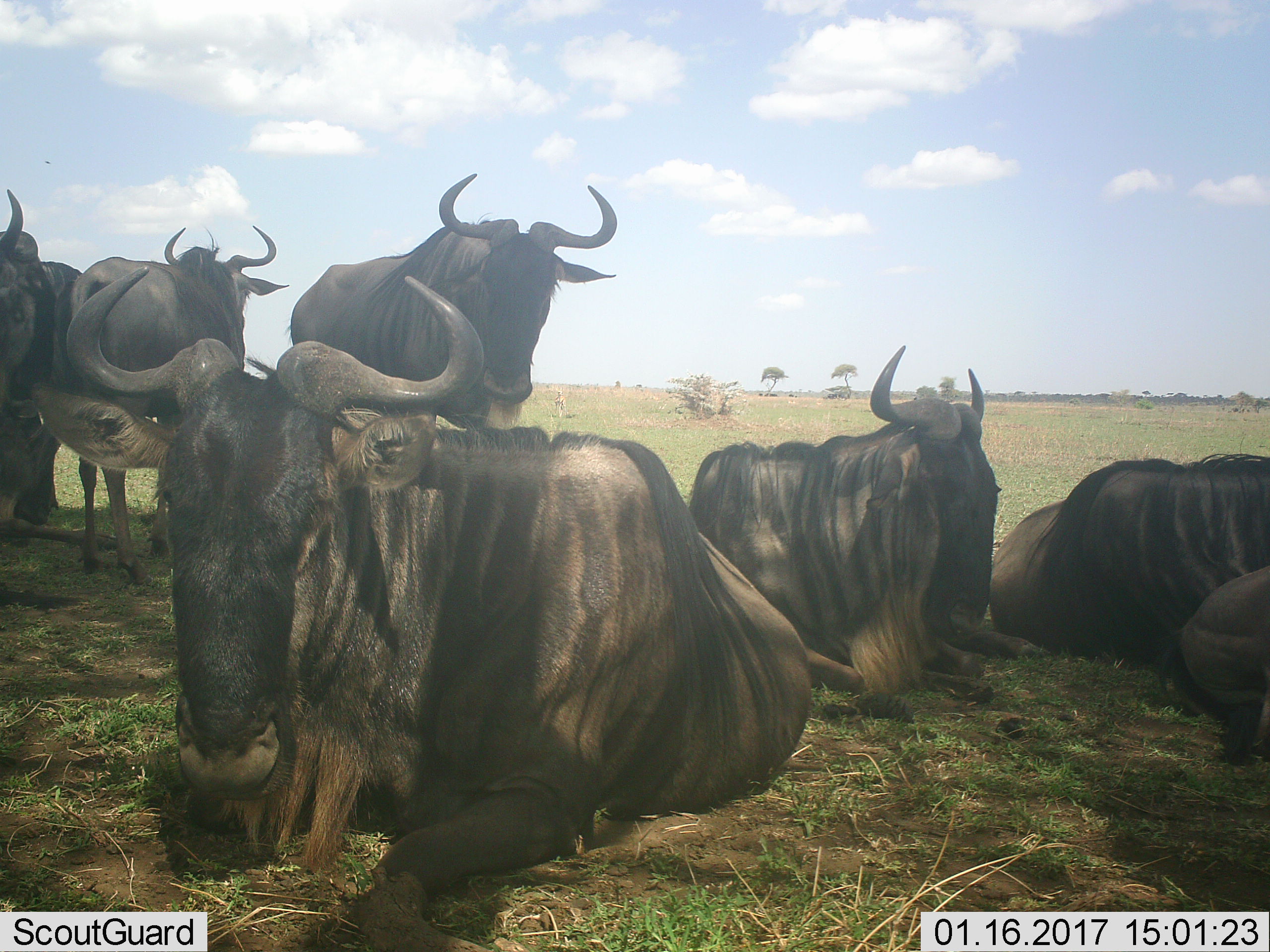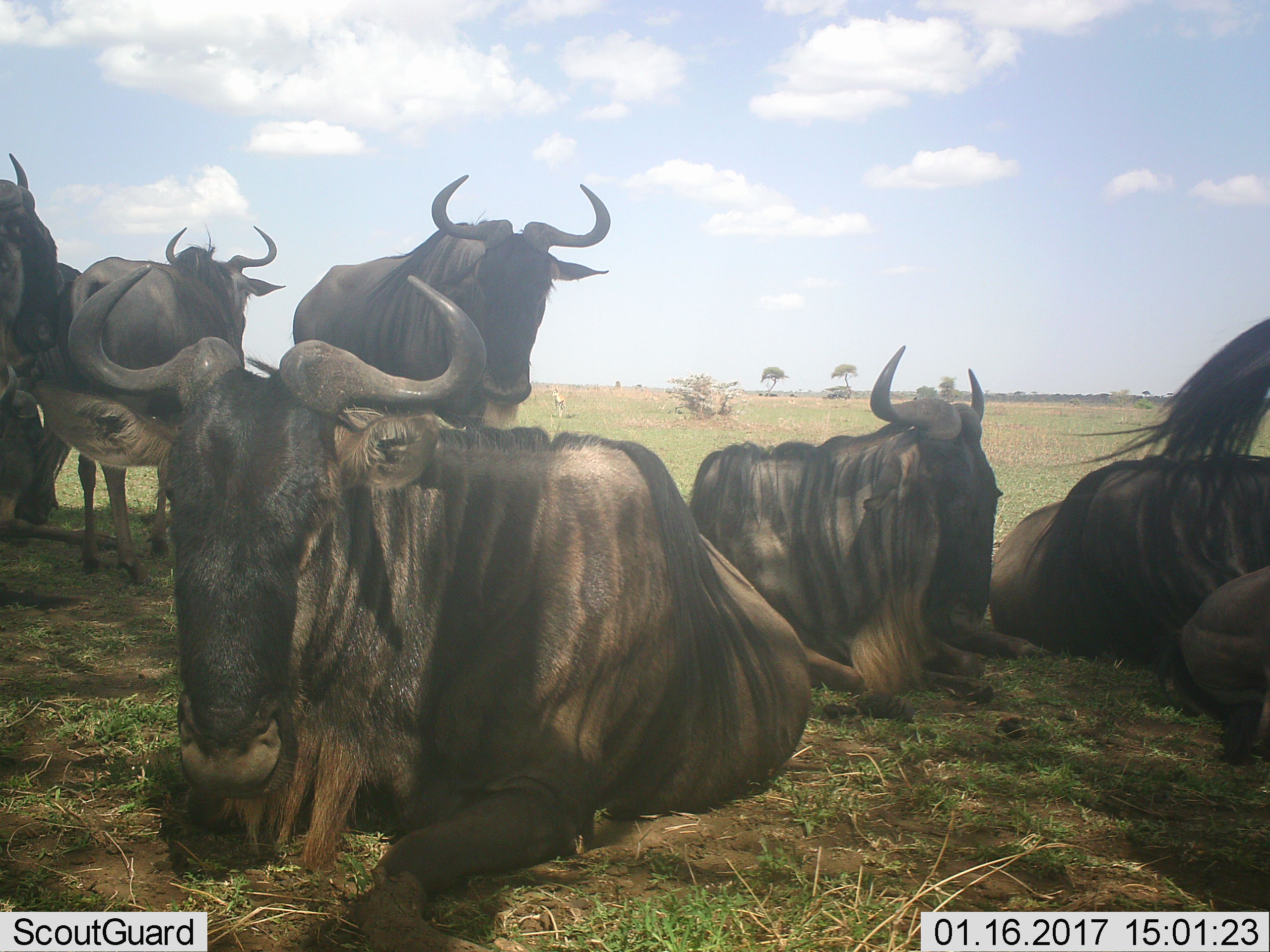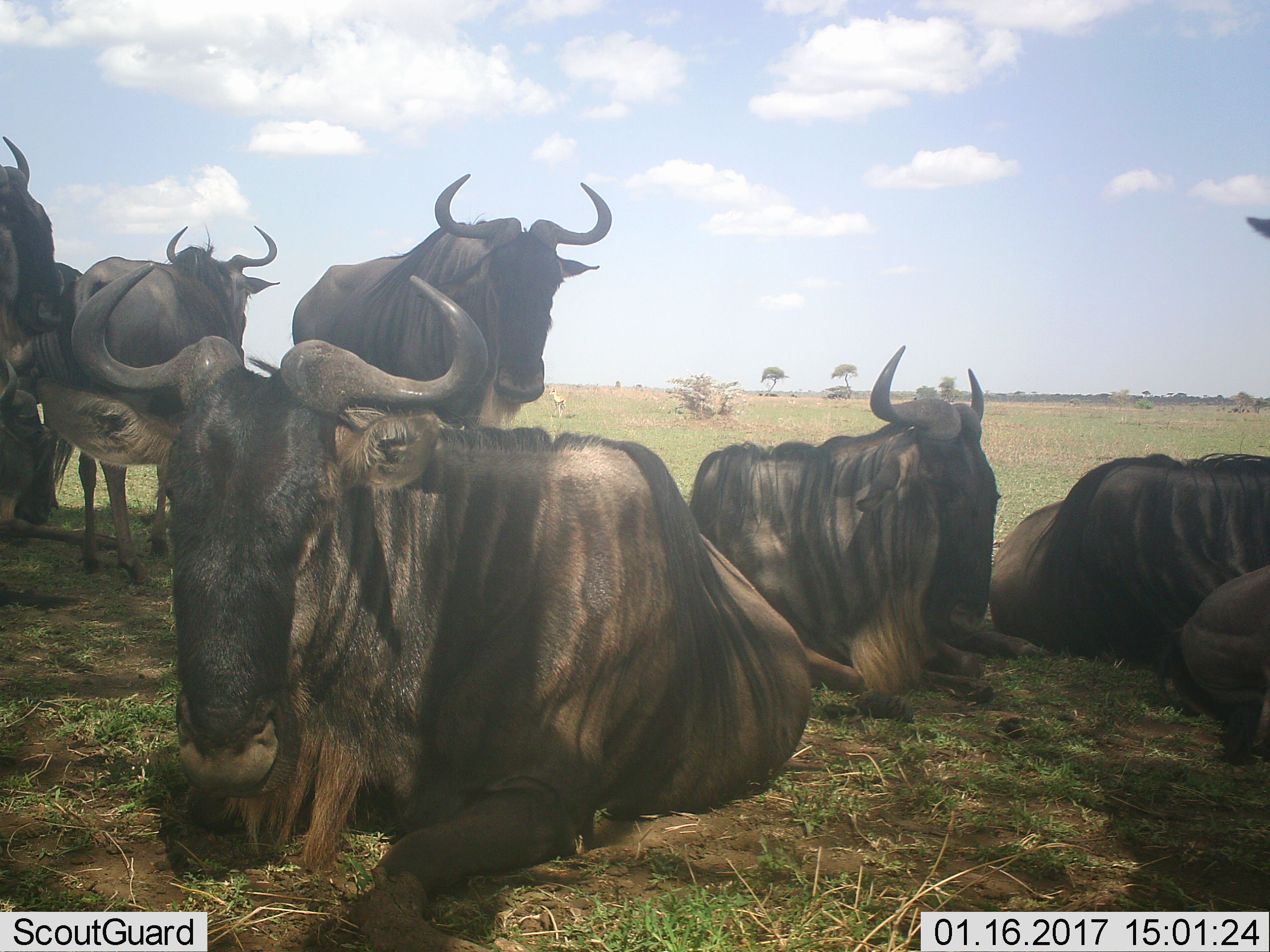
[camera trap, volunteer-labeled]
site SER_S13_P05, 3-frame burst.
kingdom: Animalia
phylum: Chordata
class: Mammalia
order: Artiodactyla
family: Bovidae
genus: Connochaetes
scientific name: Connochaetes taurinus taurinus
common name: blue wildebeest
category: wildebeestblue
Wildebeestblue (blue wildebeest) (Connochaetes taurinus taurinus), count 7. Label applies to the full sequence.